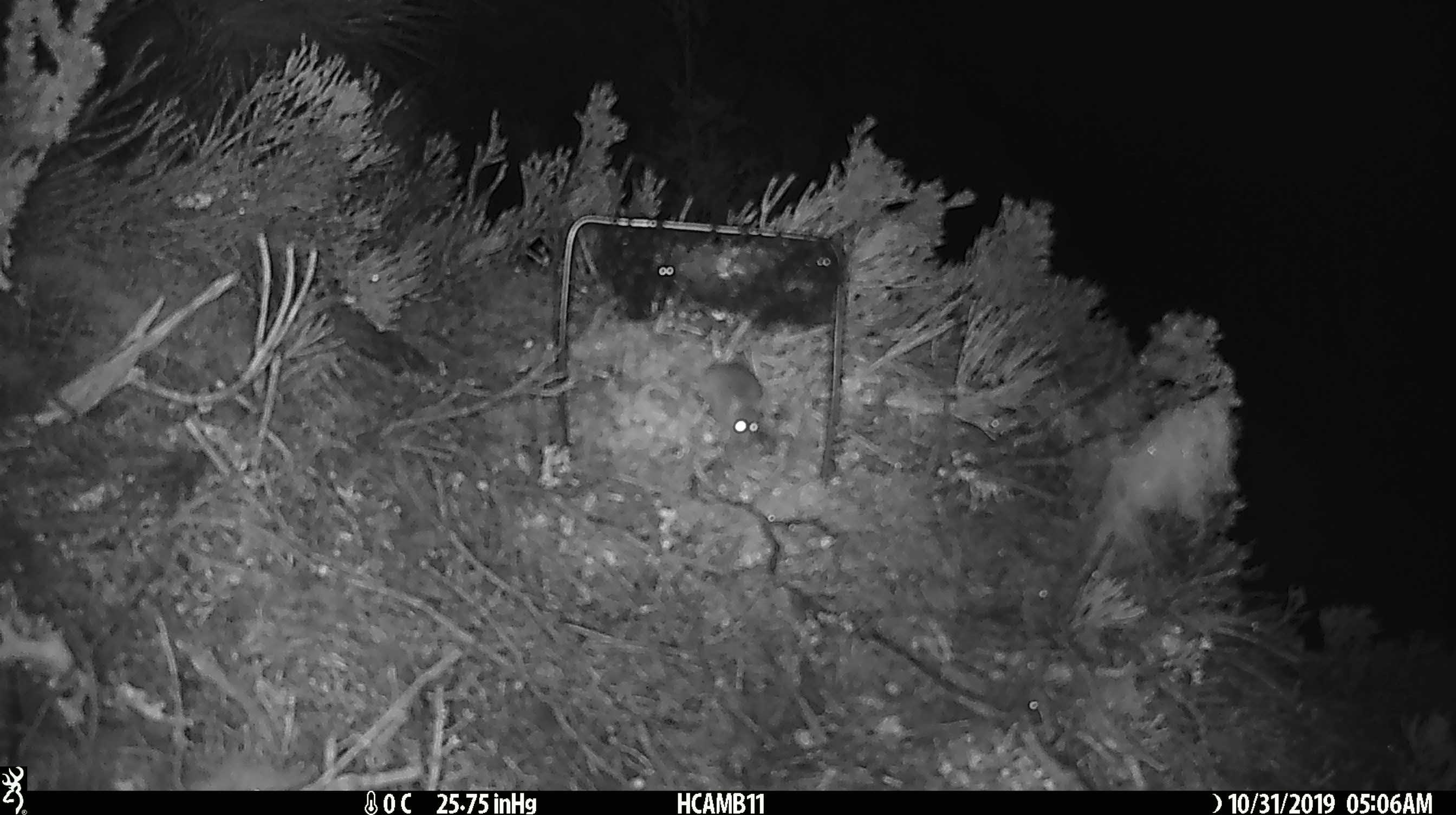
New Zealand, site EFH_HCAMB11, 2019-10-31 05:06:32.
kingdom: Animalia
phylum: Chordata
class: Mammalia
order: Rodentia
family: Muridae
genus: Mus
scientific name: Mus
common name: mouse